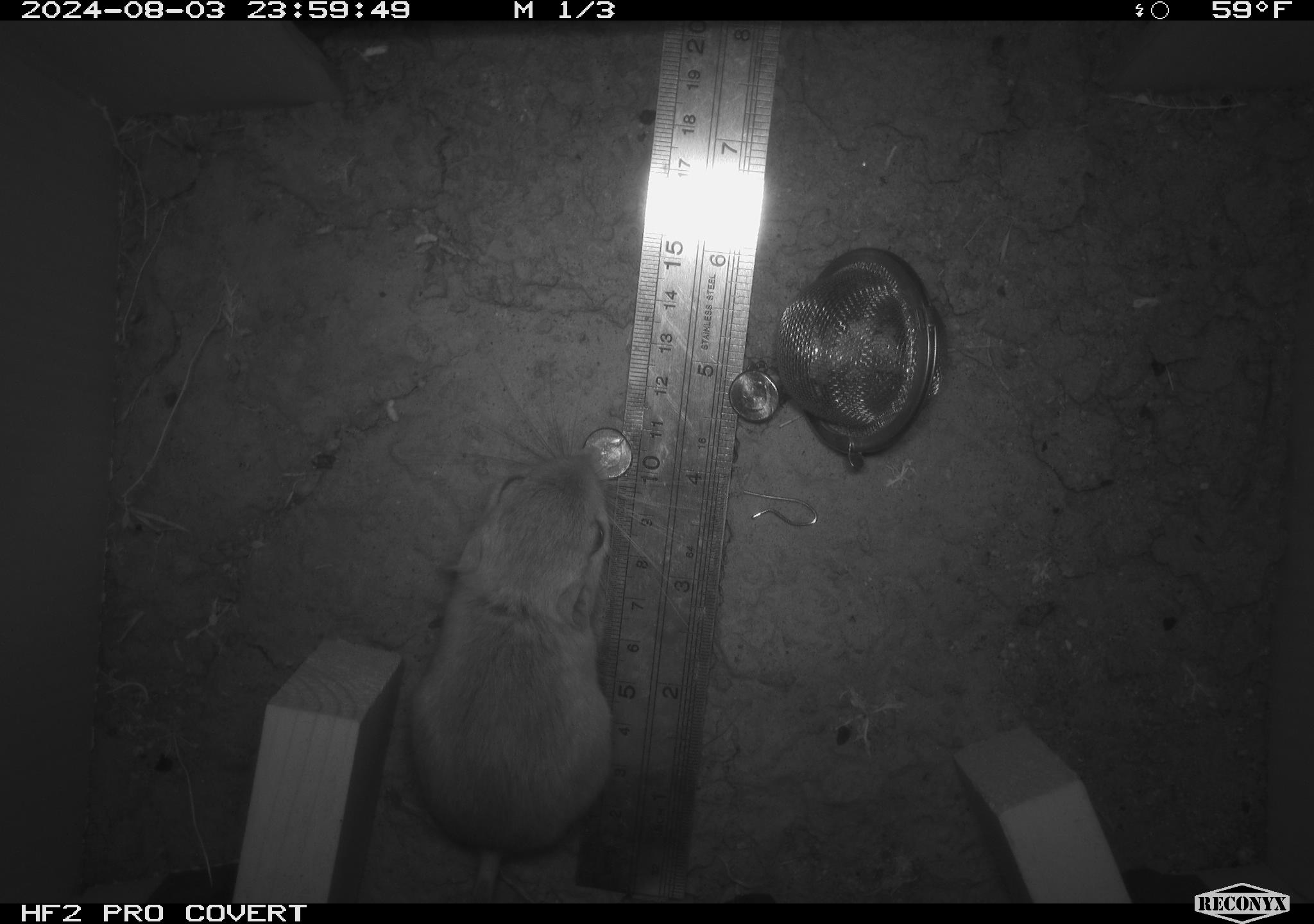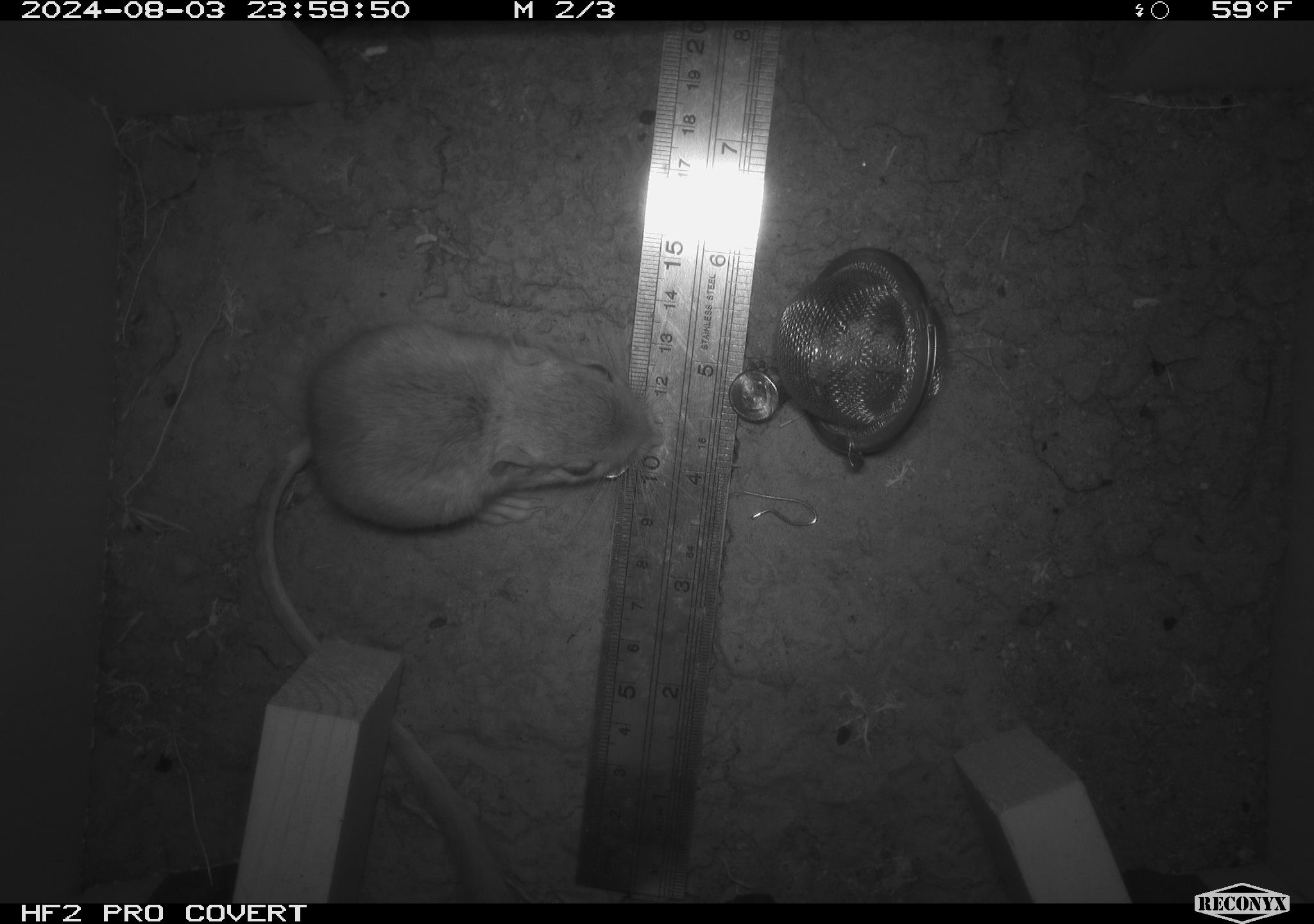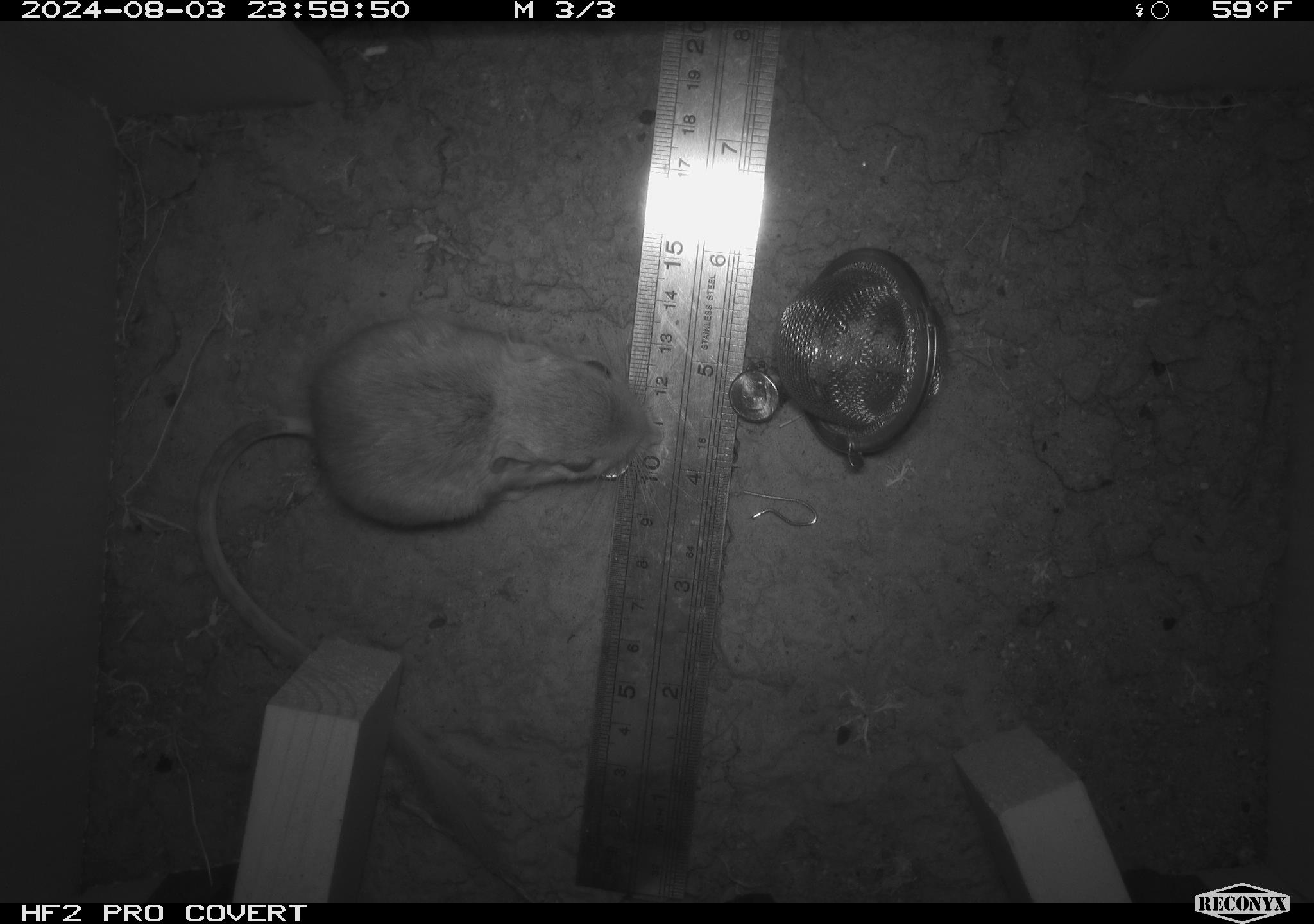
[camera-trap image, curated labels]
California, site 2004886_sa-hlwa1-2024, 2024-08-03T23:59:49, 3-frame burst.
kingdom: Animalia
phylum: Chordata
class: Mammalia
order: Rodentia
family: Heteromyidae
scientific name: Heteromyidae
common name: kangaroo rats and pocket mice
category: heteromyidae family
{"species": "heteromyidae family (kangaroo rats and pocket mice) (Heteromyidae)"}